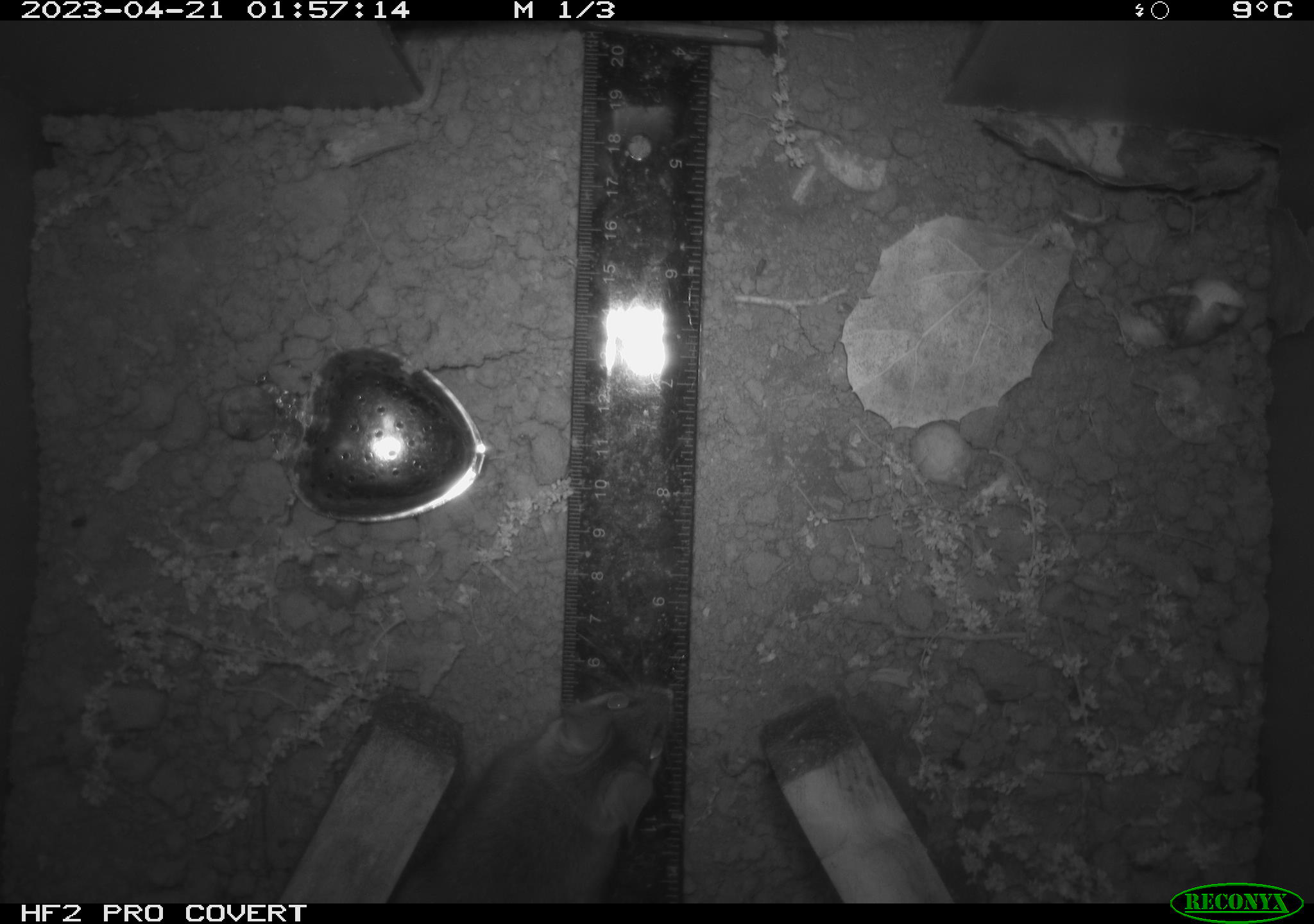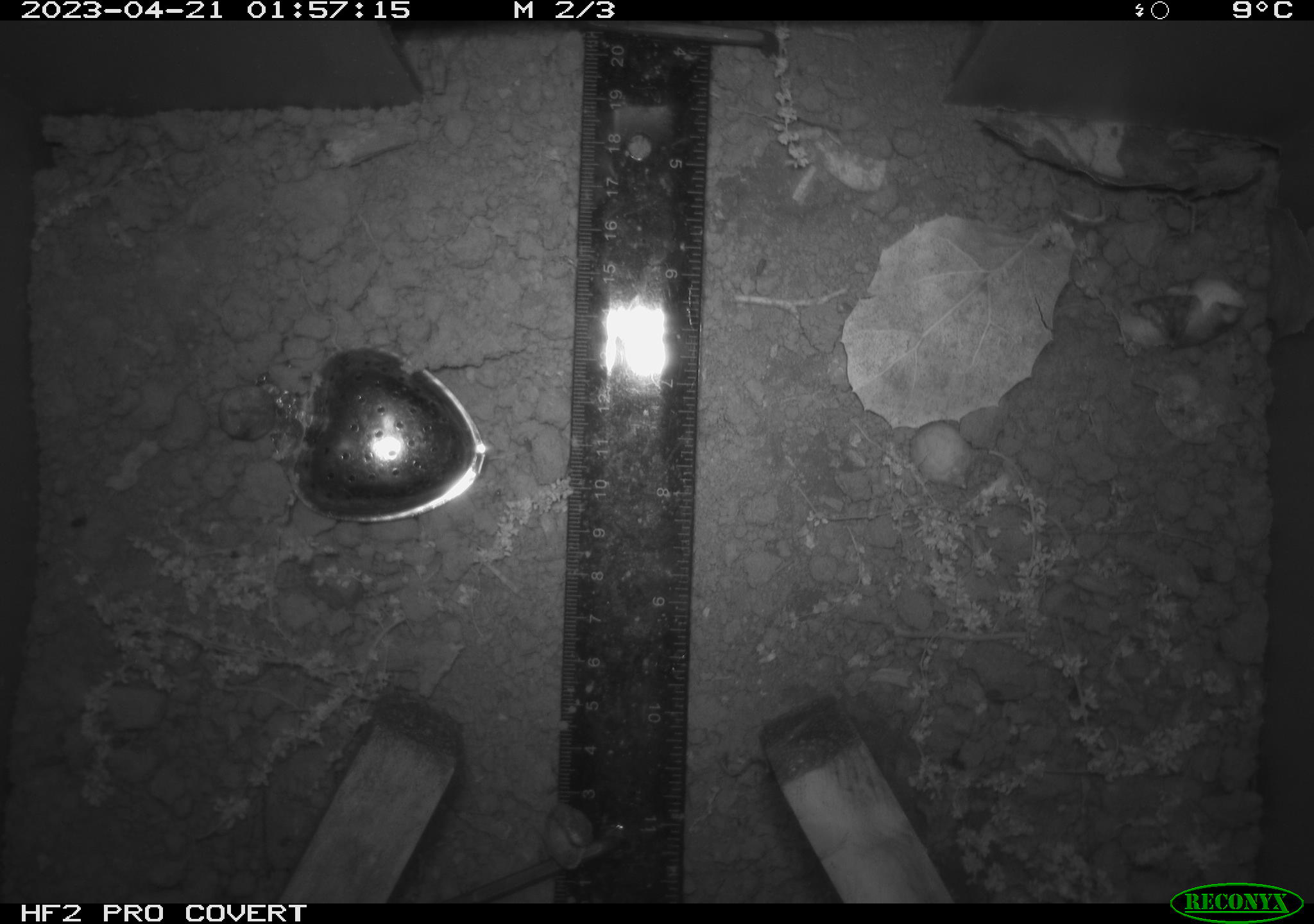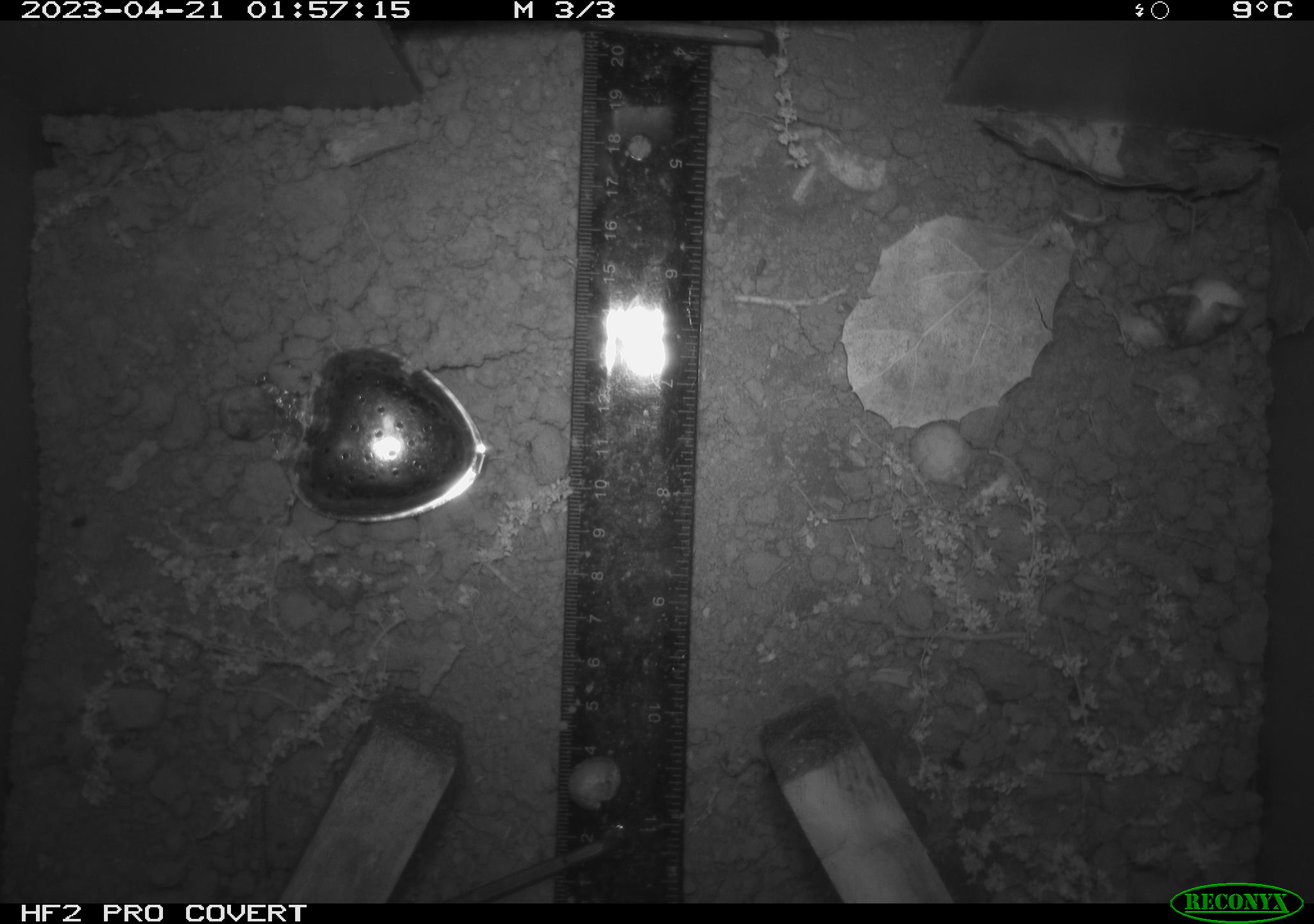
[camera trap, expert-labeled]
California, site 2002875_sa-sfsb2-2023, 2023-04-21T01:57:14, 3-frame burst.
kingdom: Animalia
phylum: Chordata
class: Mammalia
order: Rodentia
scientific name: Rodentia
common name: mouse species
Mouse species (Rodentia).